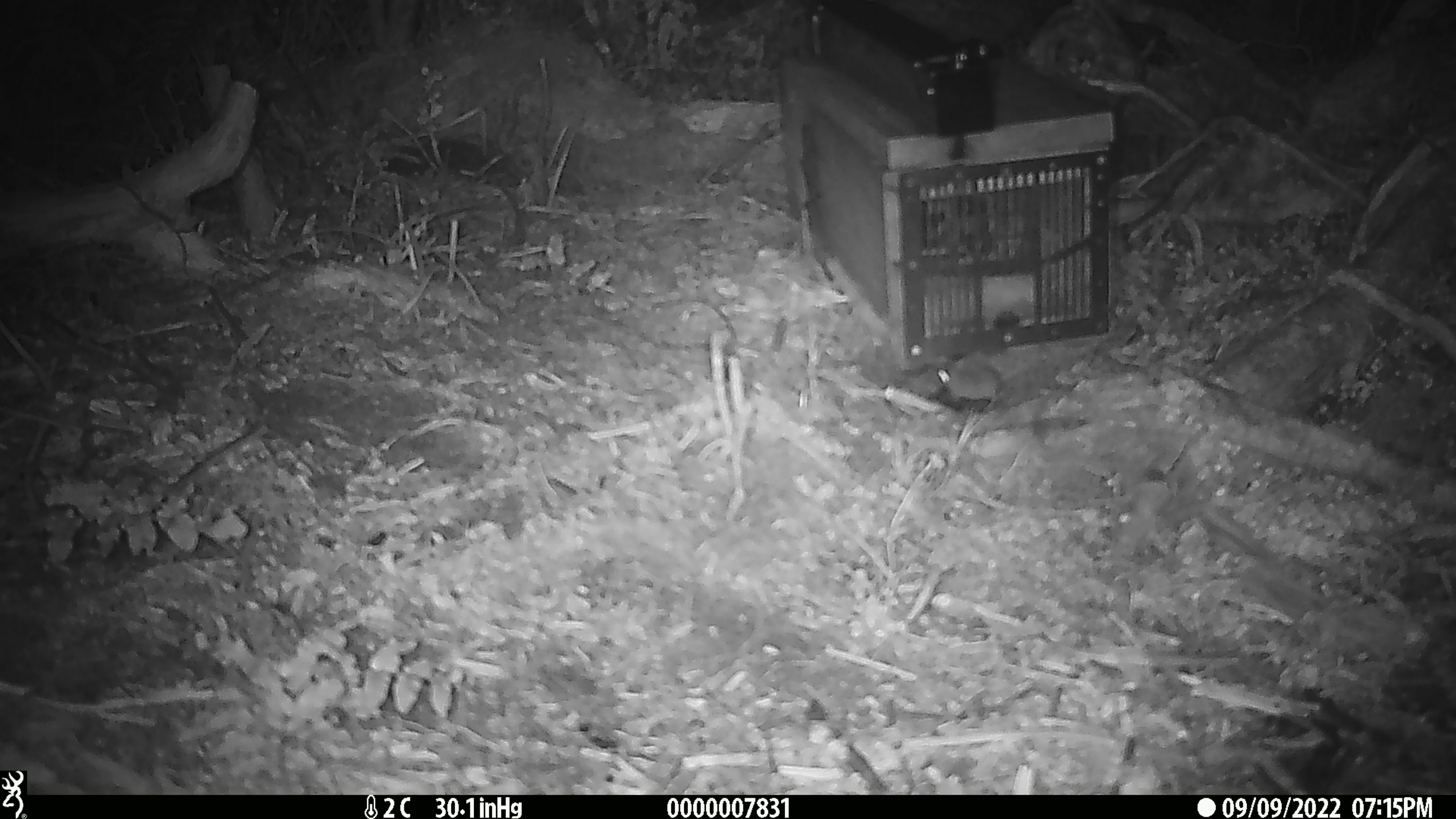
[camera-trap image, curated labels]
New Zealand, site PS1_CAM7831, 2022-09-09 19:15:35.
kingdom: Animalia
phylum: Chordata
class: Mammalia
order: Rodentia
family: Muridae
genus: Mus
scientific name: Mus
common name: mouse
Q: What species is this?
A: Mouse (Mus).